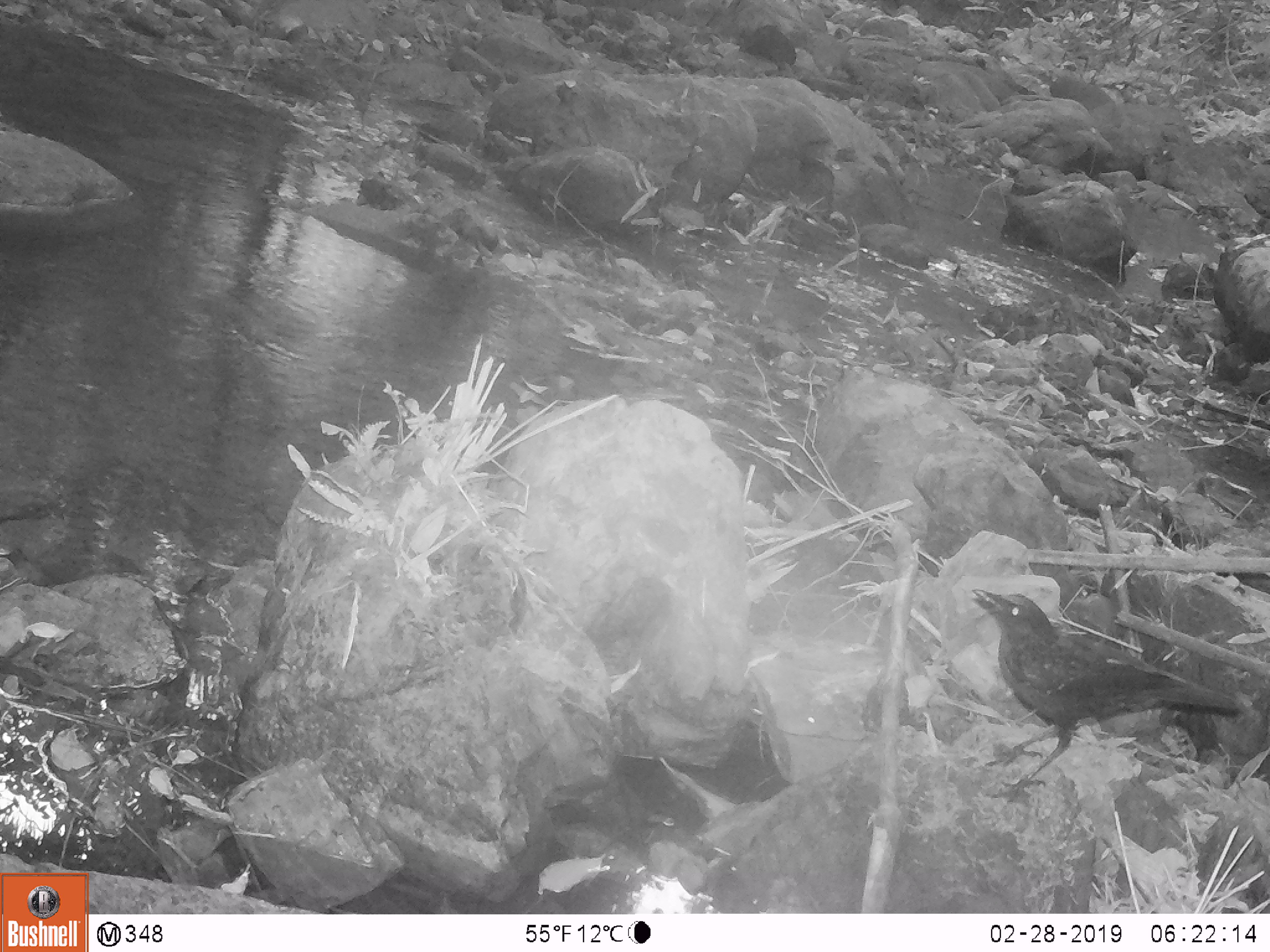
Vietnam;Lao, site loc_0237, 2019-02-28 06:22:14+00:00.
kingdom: Animalia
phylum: Chordata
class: Aves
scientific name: Aves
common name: bird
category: unidentified bird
Unidentified bird (bird) (Aves). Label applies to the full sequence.